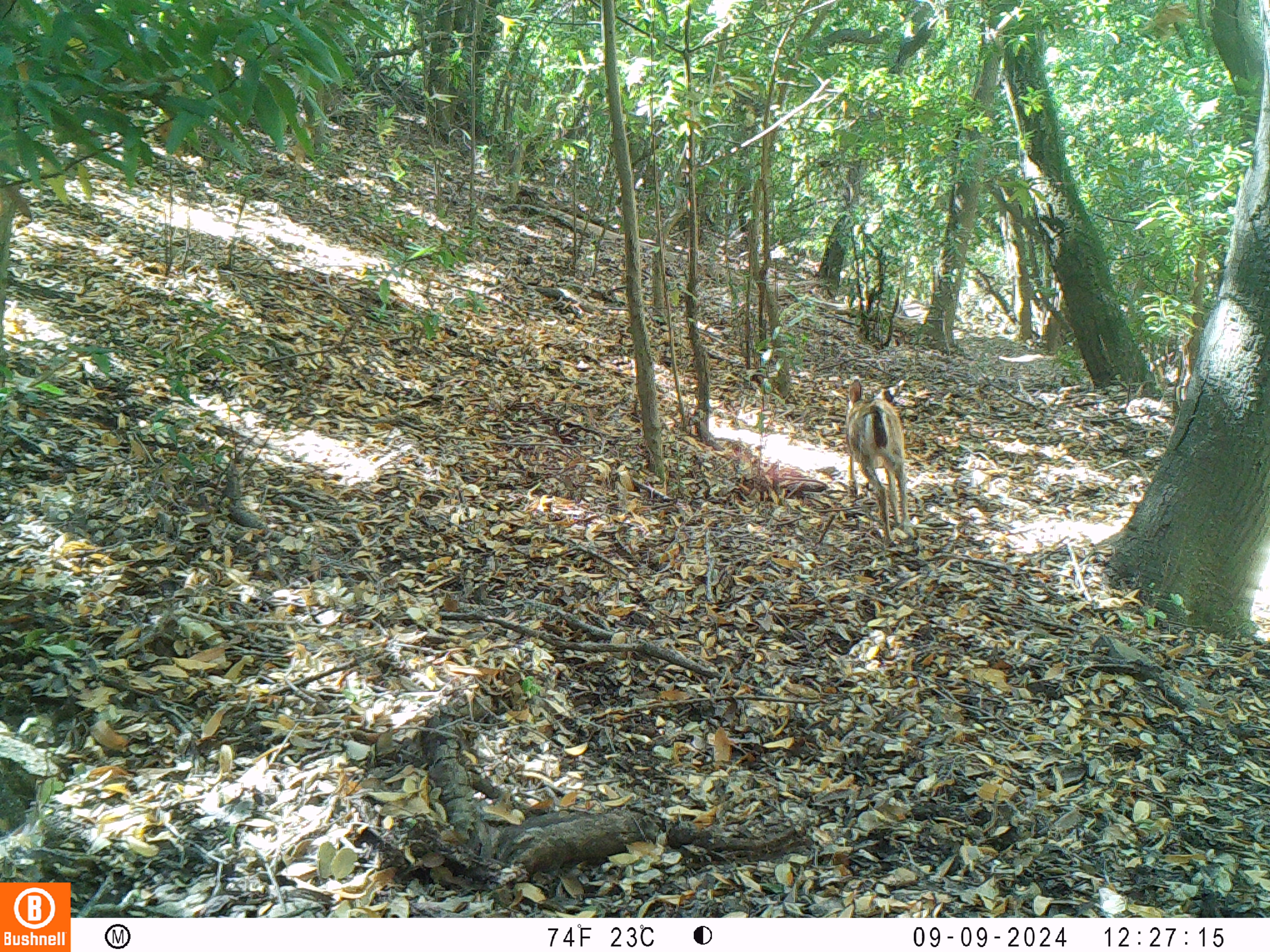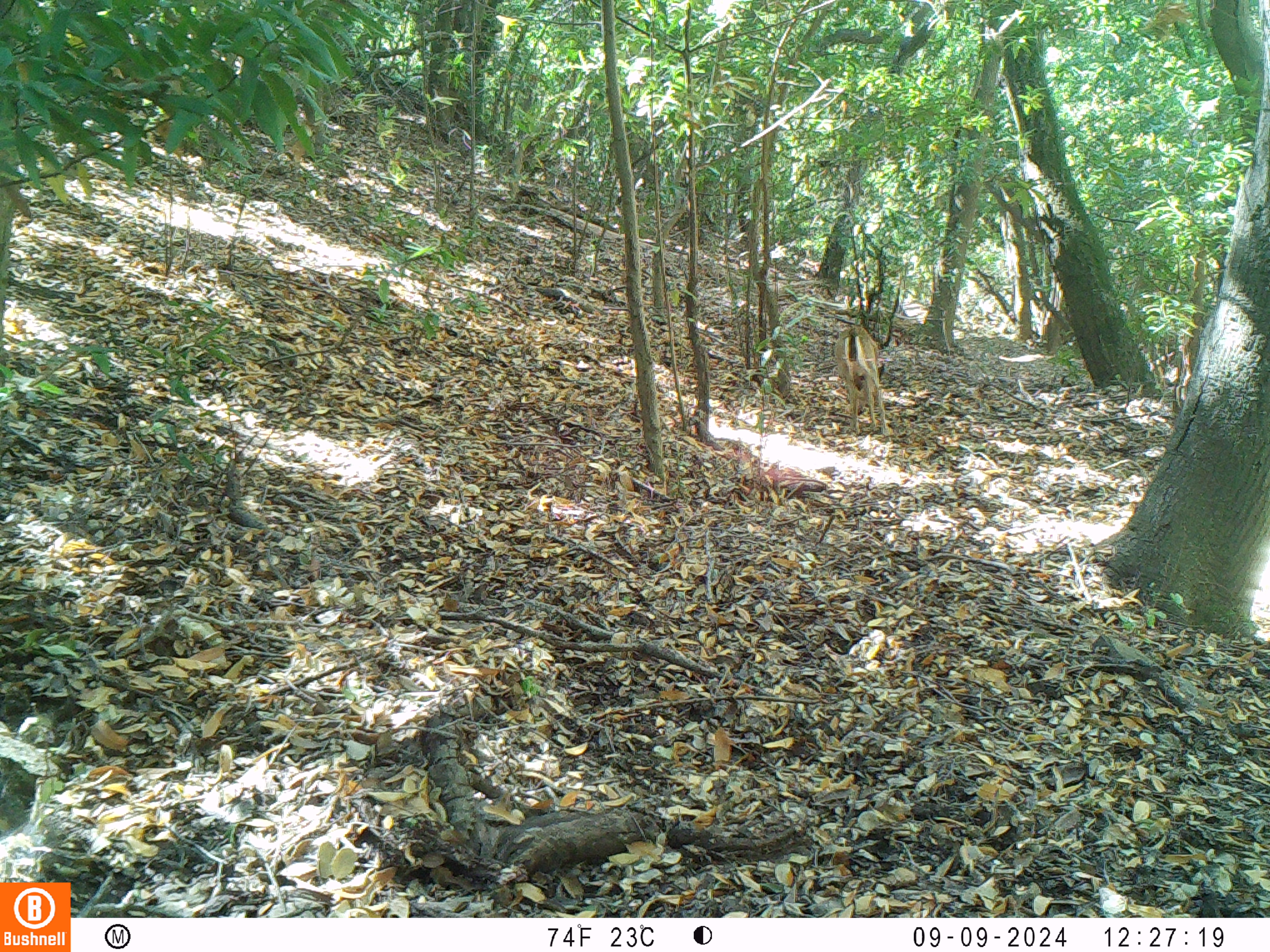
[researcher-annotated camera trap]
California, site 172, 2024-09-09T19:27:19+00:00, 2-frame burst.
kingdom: Animalia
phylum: Chordata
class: Mammalia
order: Artiodactyla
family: Cervidae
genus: Odocoileus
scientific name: Odocoileus hemionus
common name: mule deer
Mule deer (Odocoileus hemionus).